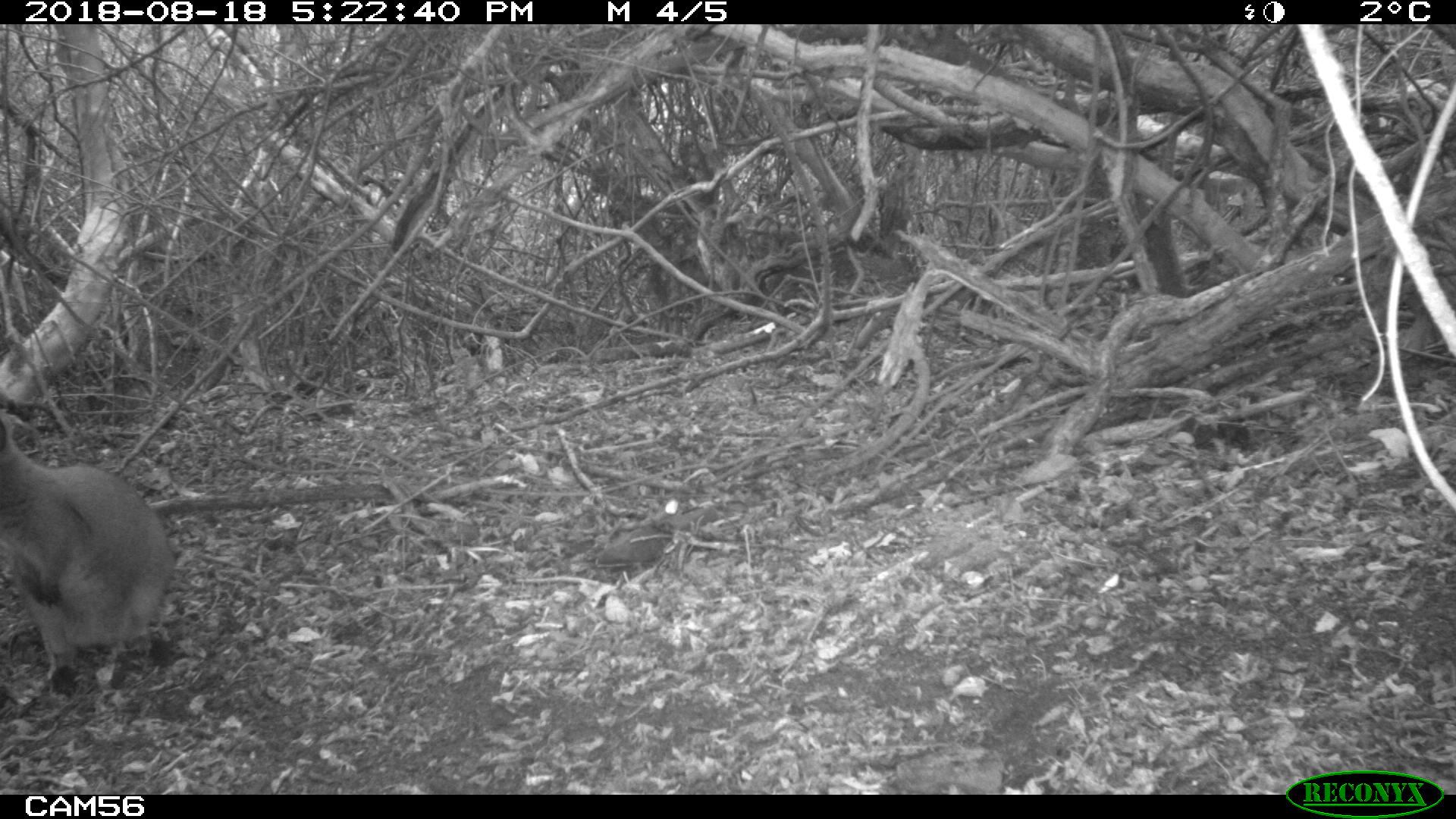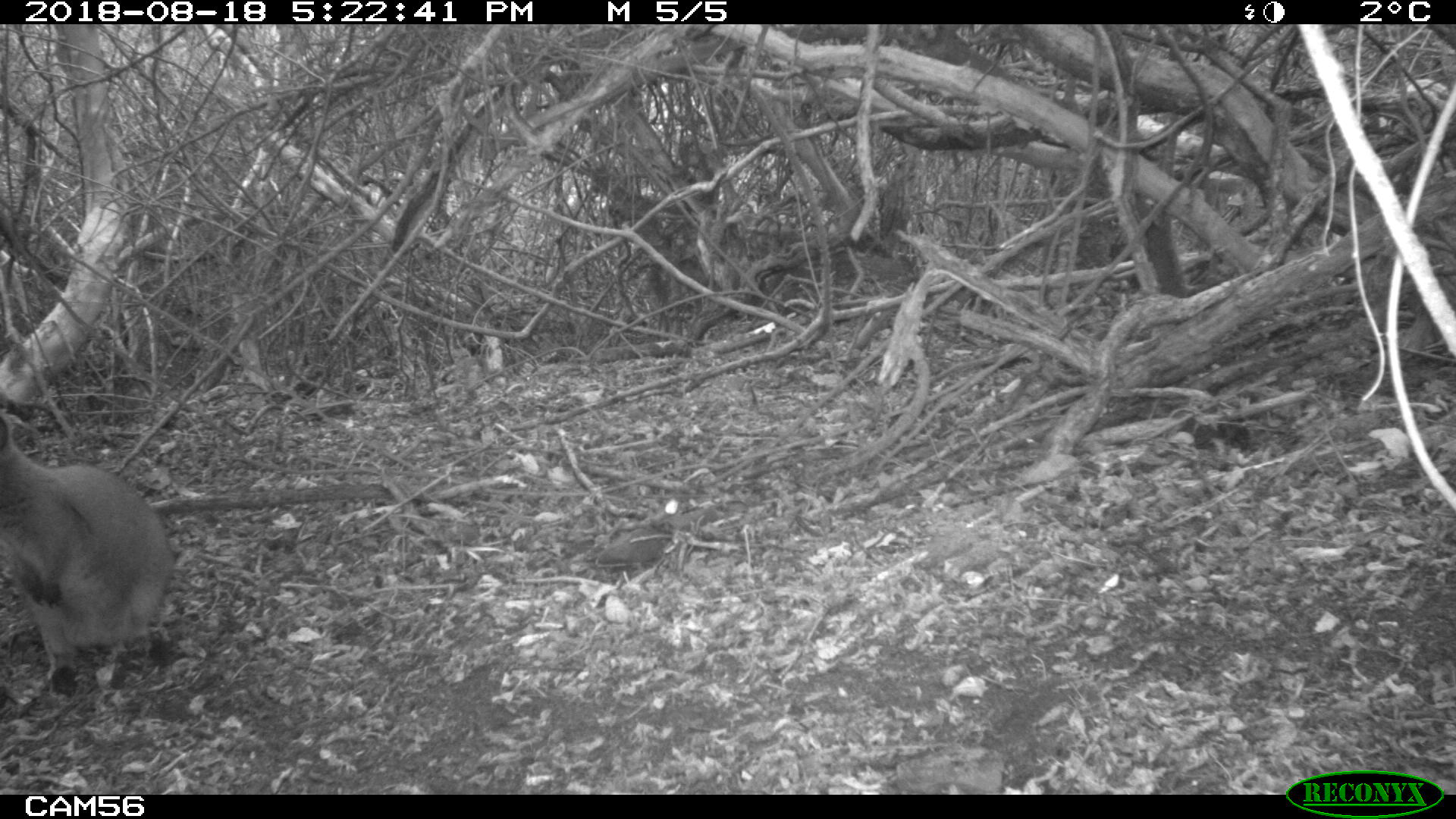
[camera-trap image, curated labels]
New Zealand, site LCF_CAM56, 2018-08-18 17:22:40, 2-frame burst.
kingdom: Animalia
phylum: Chordata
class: Mammalia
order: Diprotodontia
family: Macropodidae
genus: Notamacropus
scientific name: Notamacropus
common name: wallaby